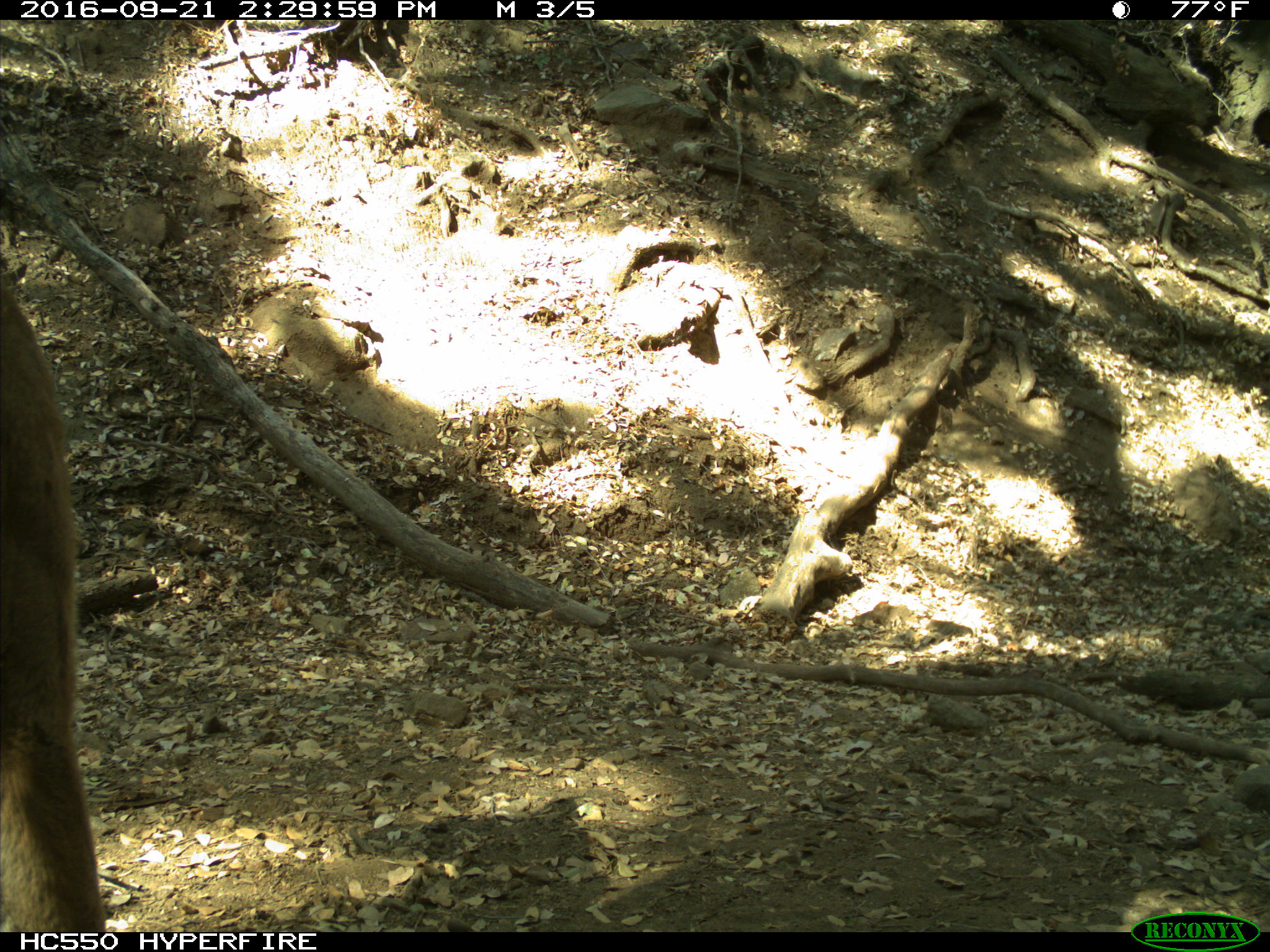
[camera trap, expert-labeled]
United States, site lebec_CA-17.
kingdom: Animalia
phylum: Chordata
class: Mammalia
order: Carnivora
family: Felidae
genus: Puma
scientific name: Puma concolor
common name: mountain lion